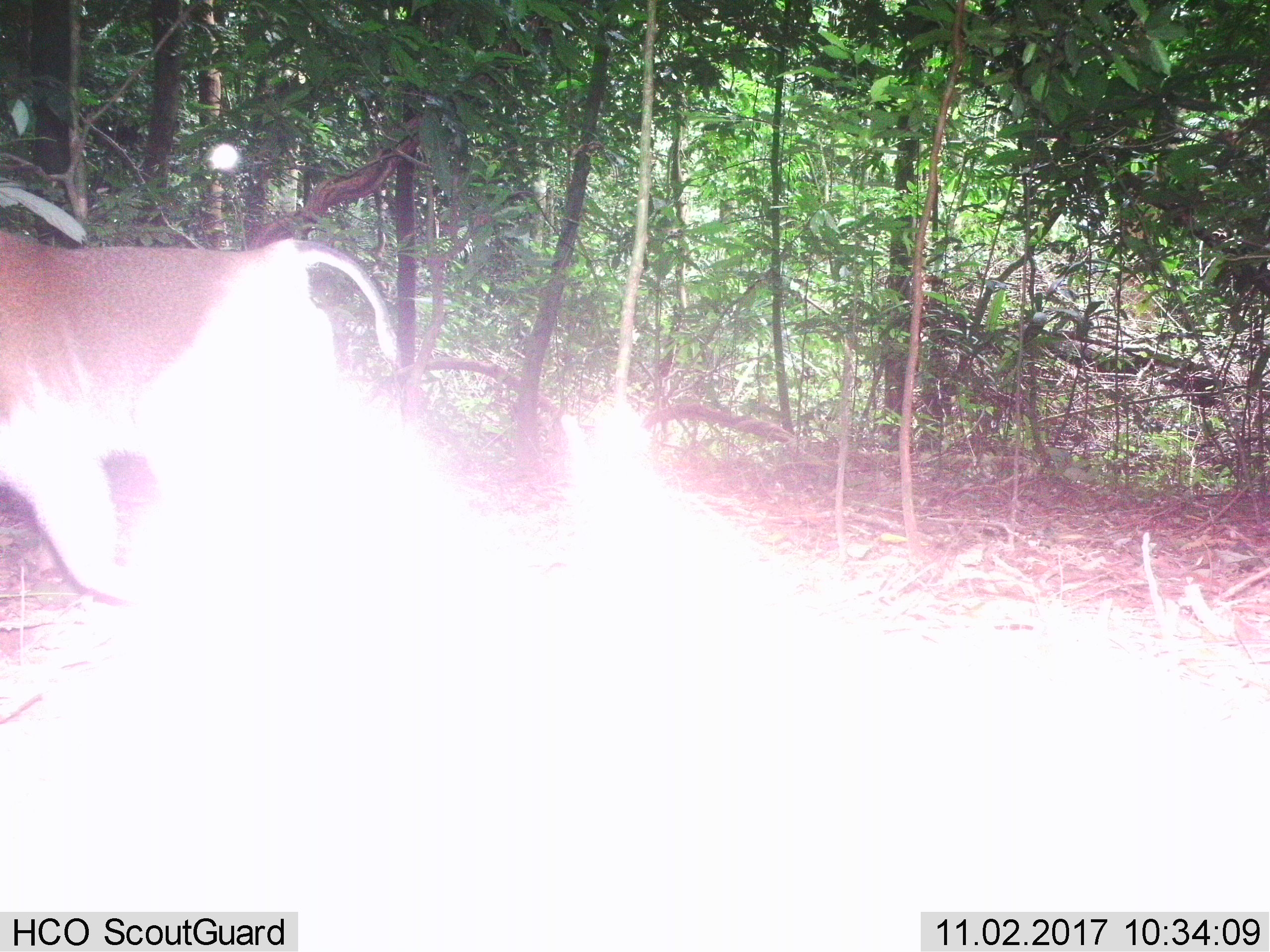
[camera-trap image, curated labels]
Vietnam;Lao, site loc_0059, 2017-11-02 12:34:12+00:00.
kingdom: Animalia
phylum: Chordata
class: Mammalia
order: Primates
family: Cercopithecidae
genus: Macaca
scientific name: Macaca nemestrina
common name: pig-tailed macaque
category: pig tailed macaque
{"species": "pig tailed macaque (pig-tailed macaque) (Macaca nemestrina)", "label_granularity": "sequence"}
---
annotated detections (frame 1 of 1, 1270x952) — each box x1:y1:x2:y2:
pig tailed macaque: 0:233:403:604